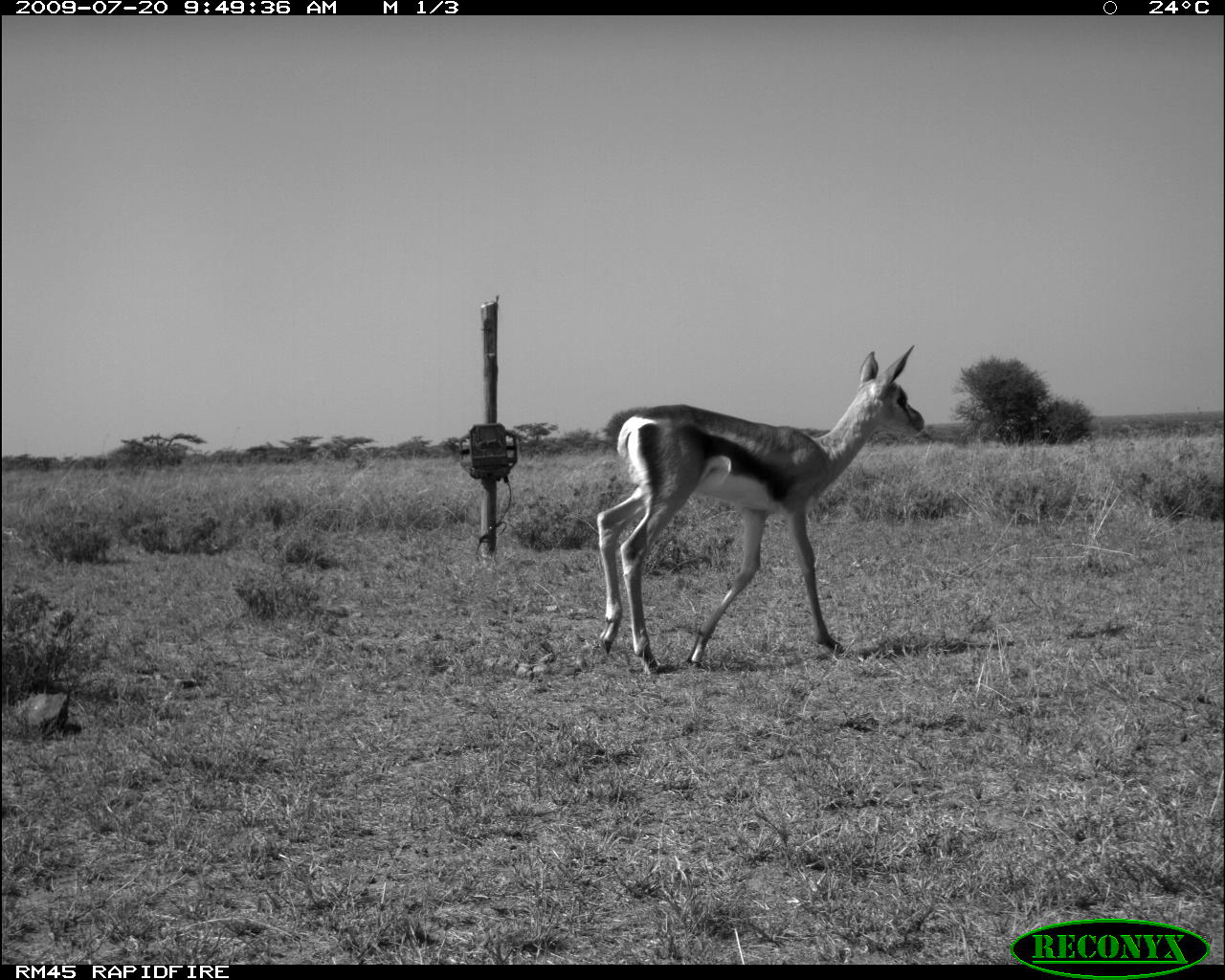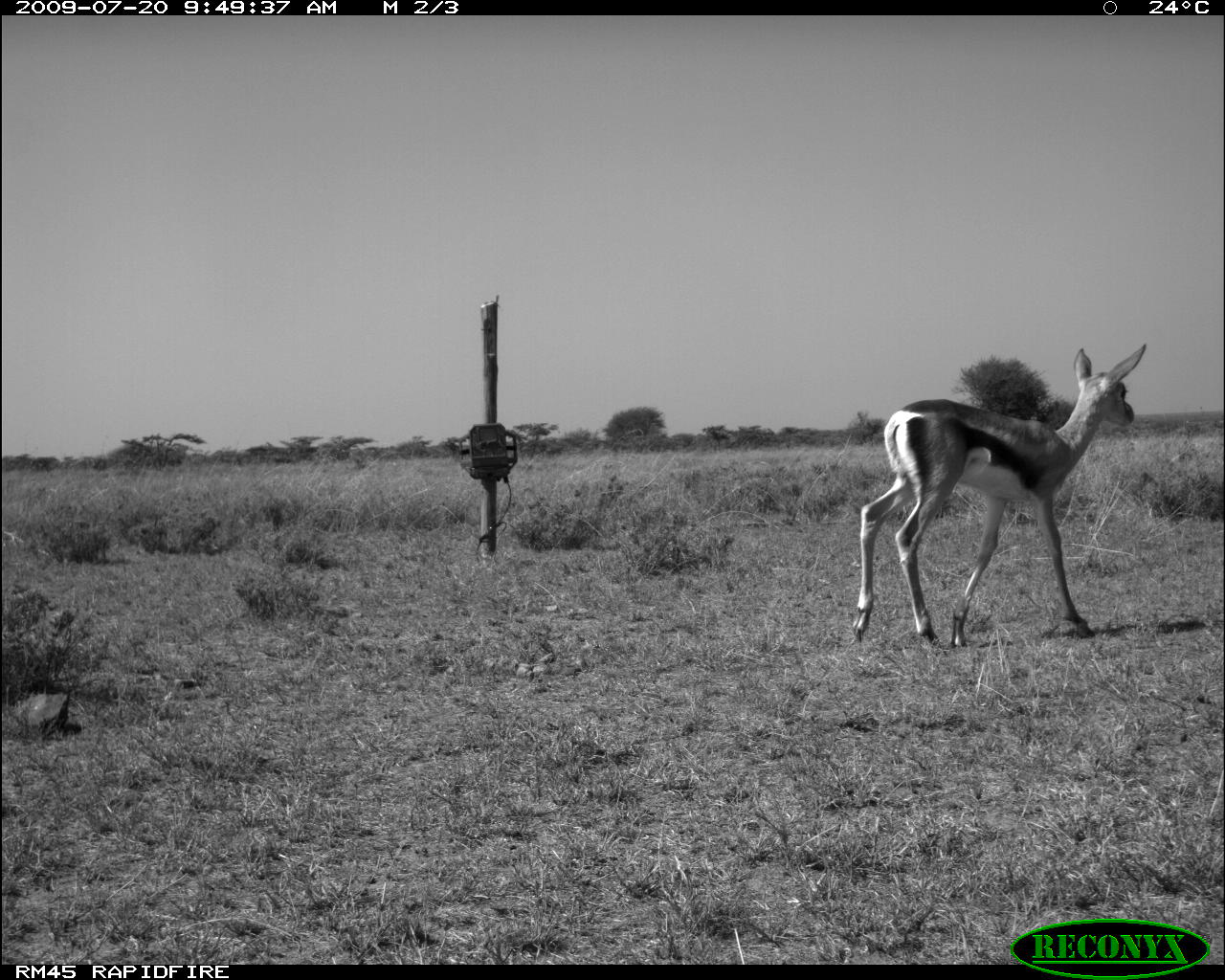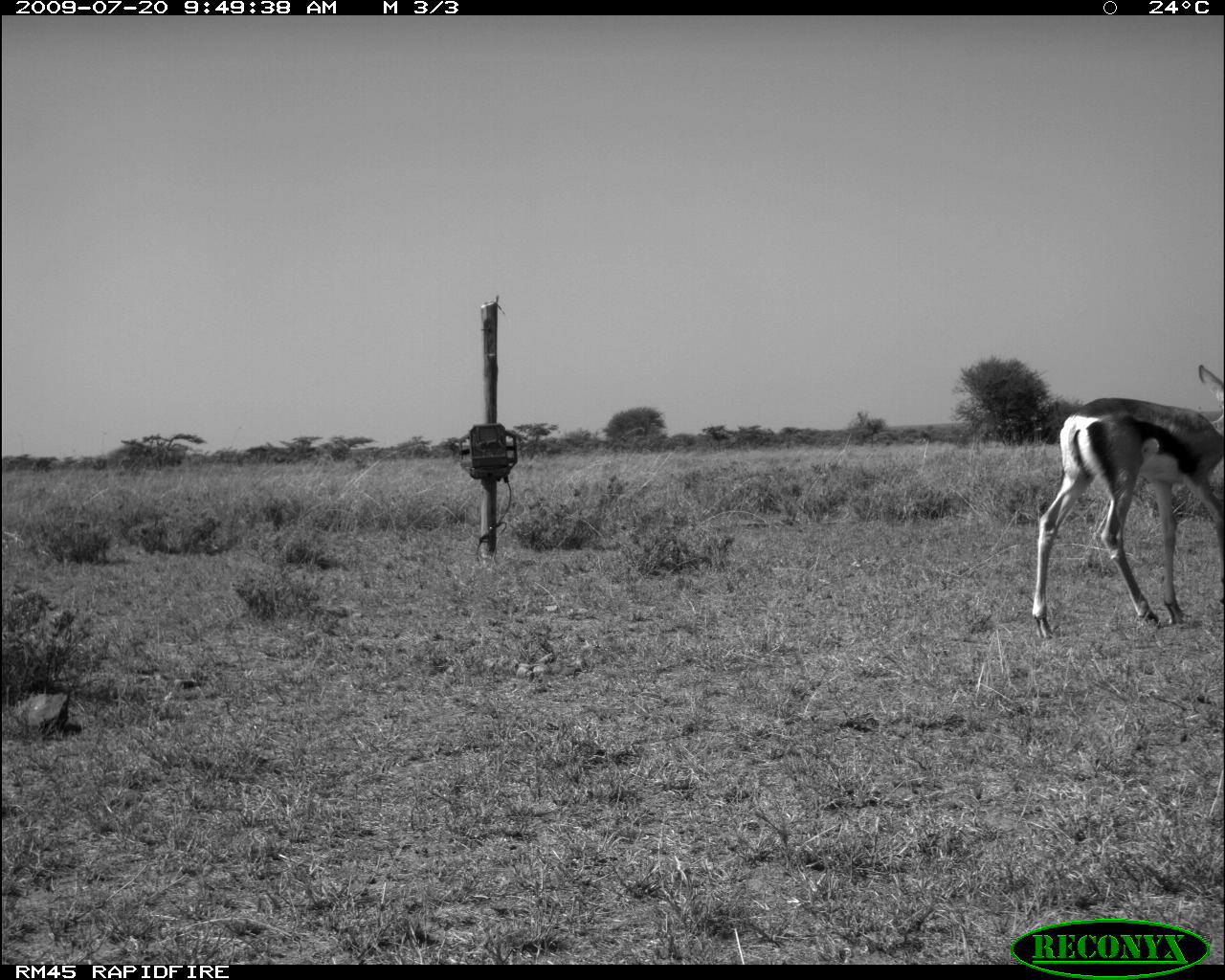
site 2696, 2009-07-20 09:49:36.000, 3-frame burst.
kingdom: Animalia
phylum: Chordata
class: Mammalia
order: Artiodactyla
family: Bovidae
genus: Nanger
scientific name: Nanger granti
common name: grant's gazelle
Nanger granti (grant's gazelle), count 1.